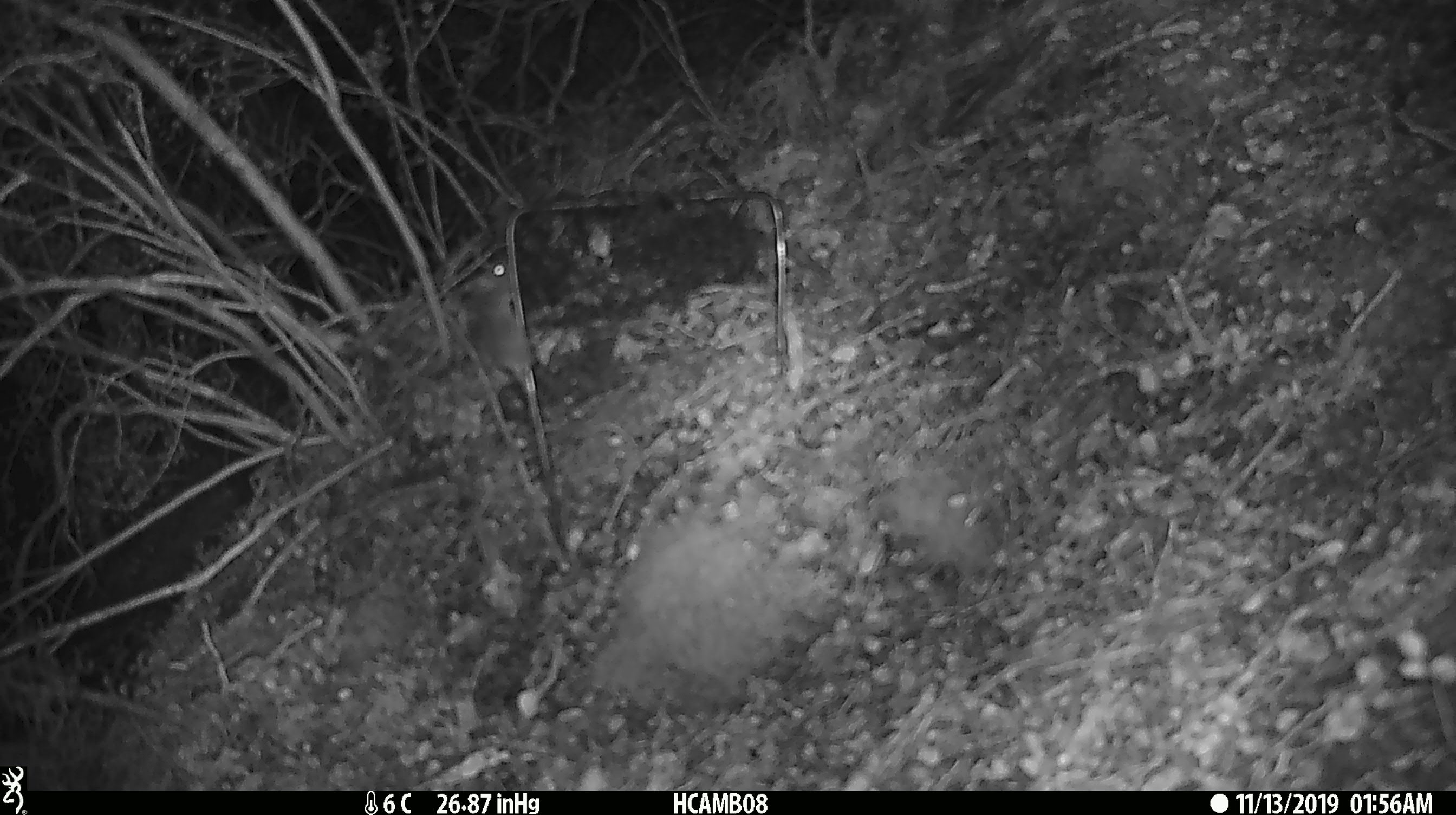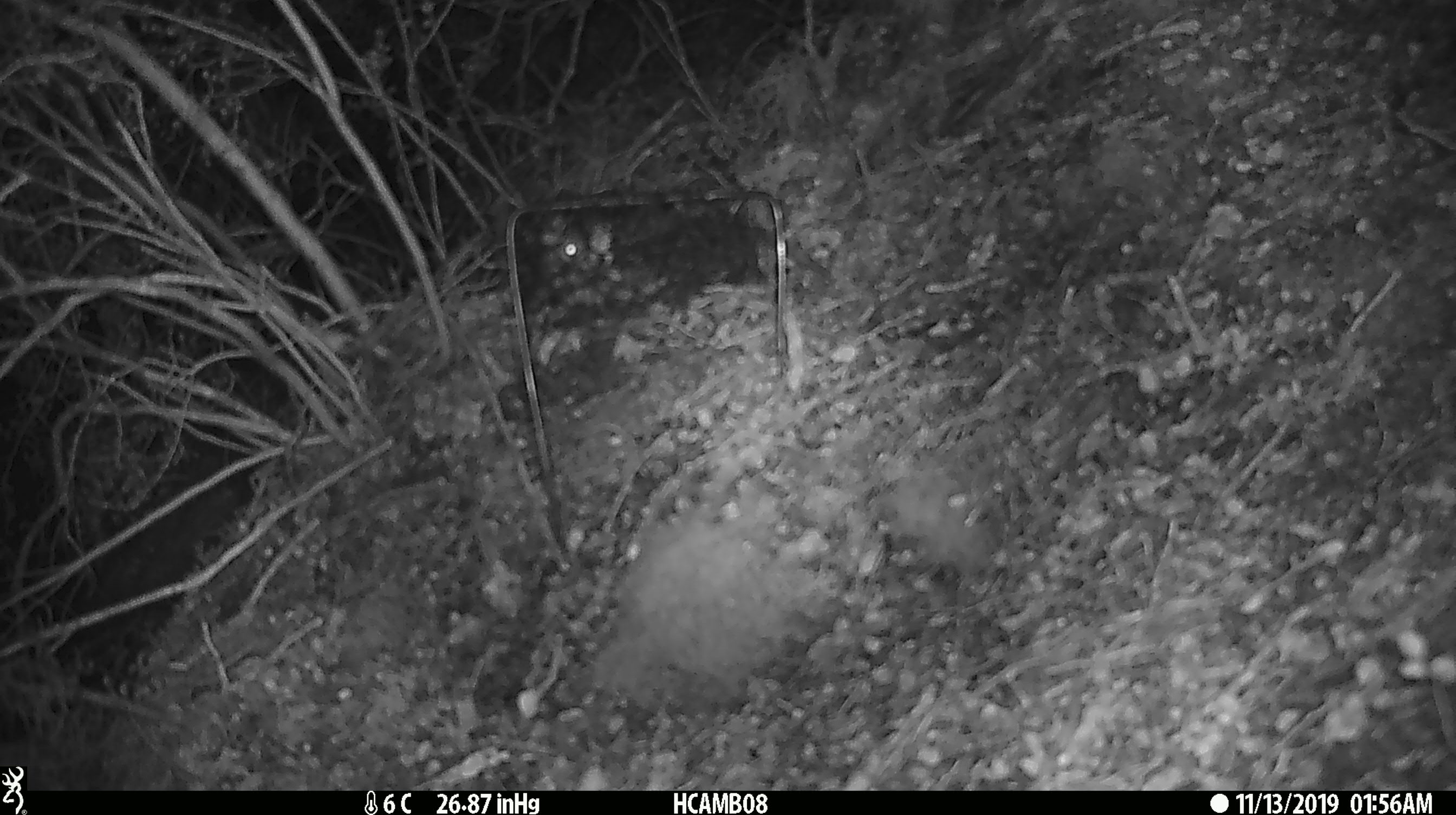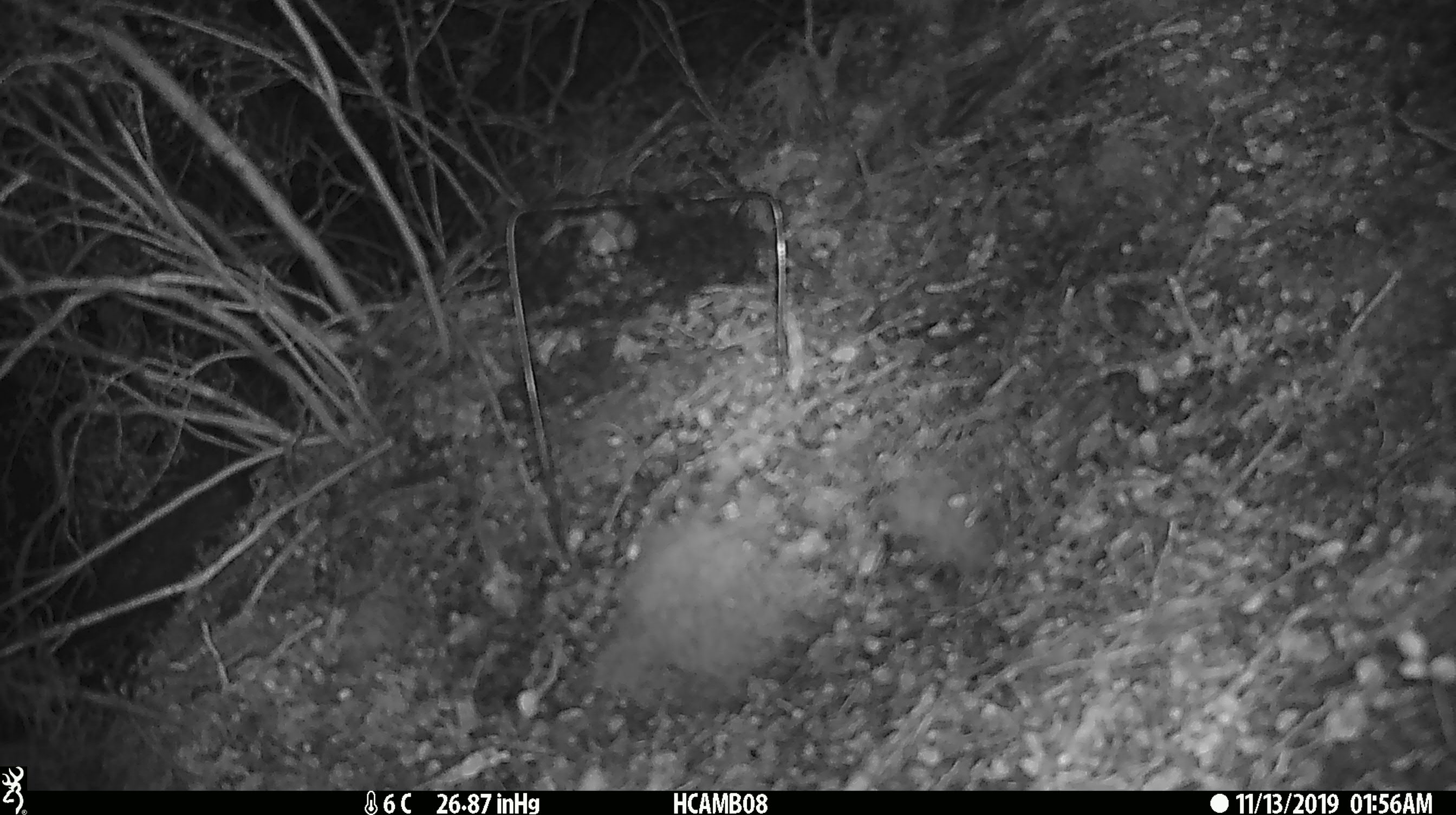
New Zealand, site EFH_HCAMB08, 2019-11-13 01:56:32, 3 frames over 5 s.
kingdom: Animalia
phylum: Chordata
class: Mammalia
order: Rodentia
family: Muridae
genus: Mus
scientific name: Mus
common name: mouse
Mouse (Mus).